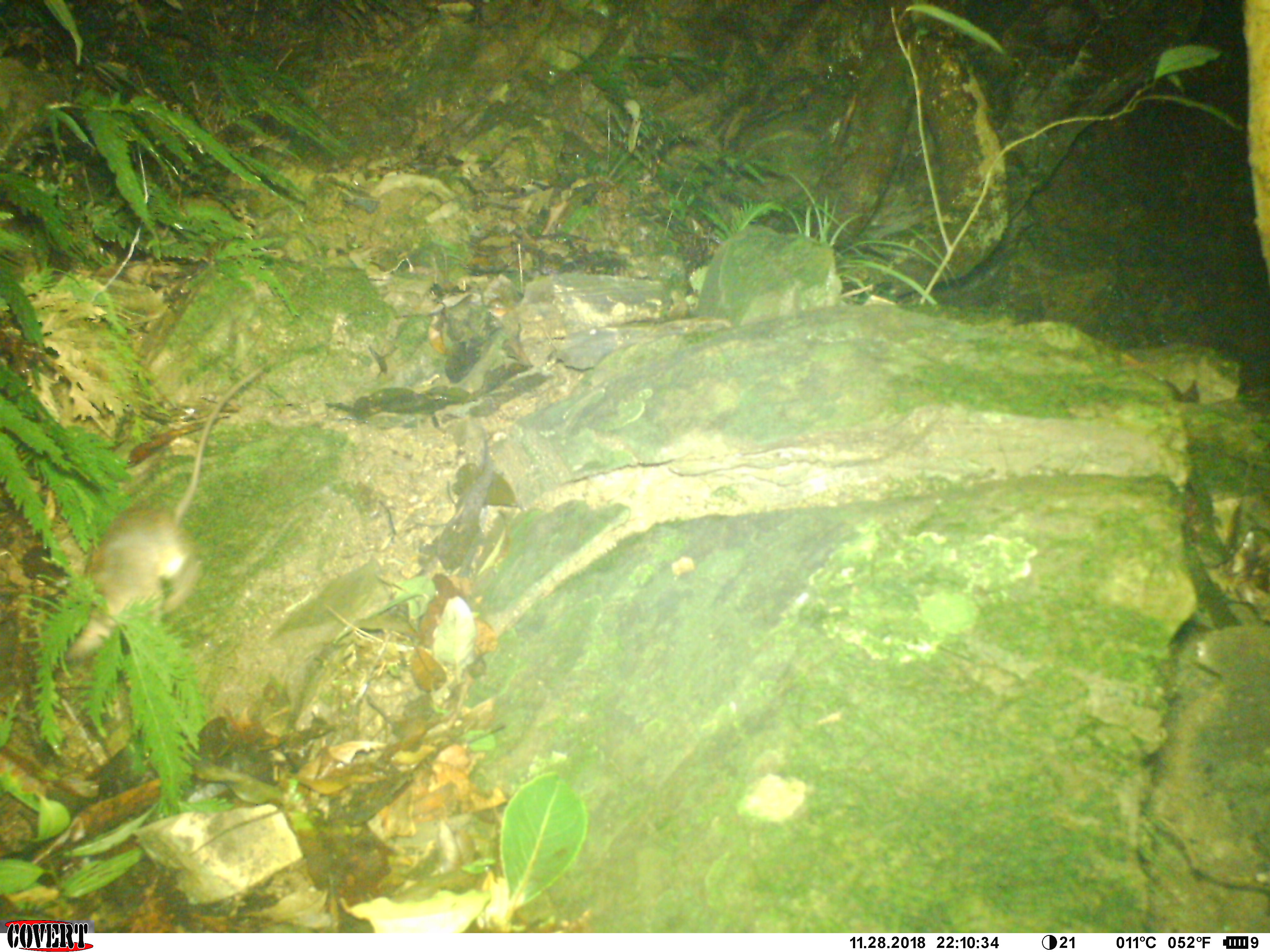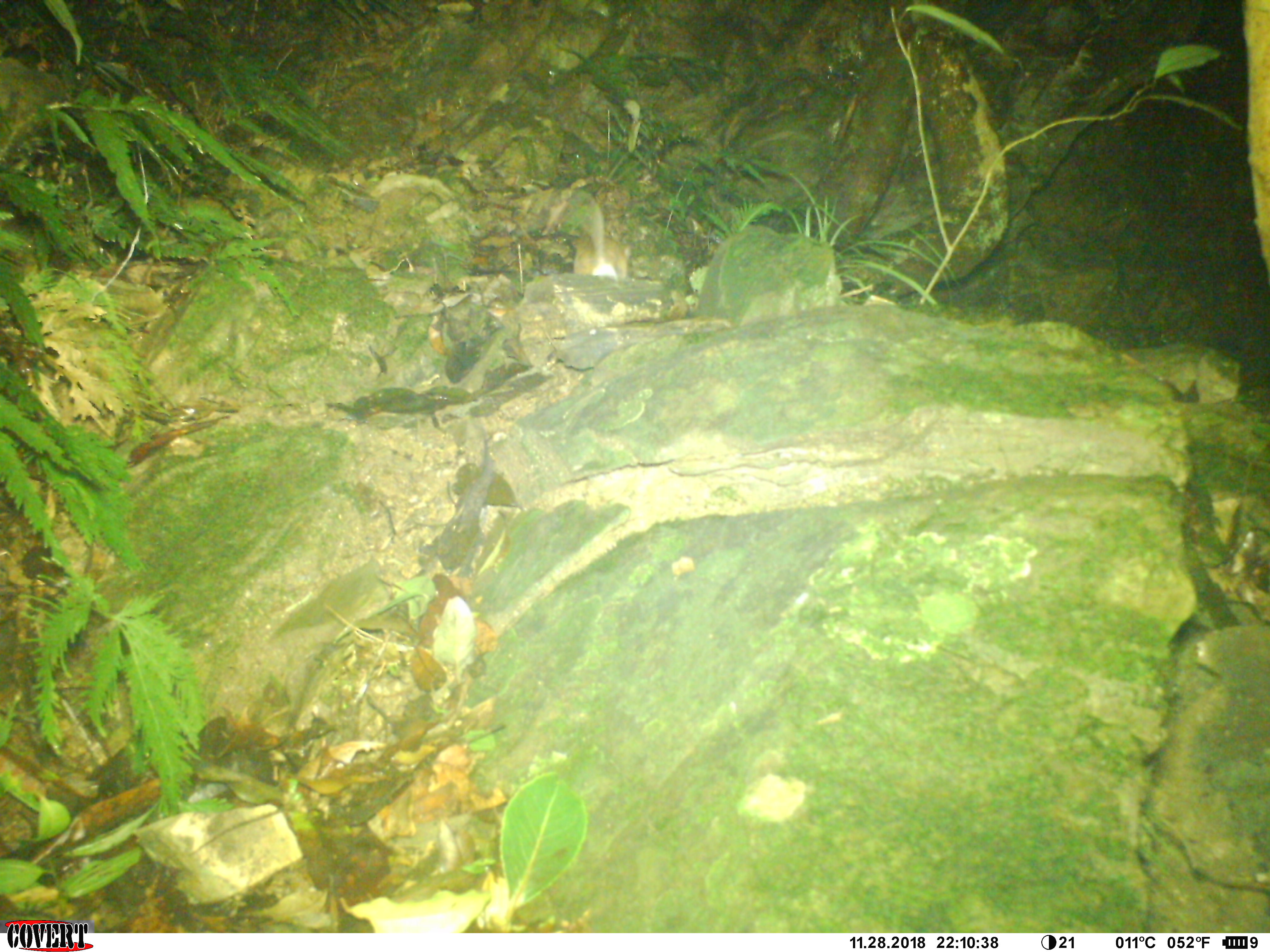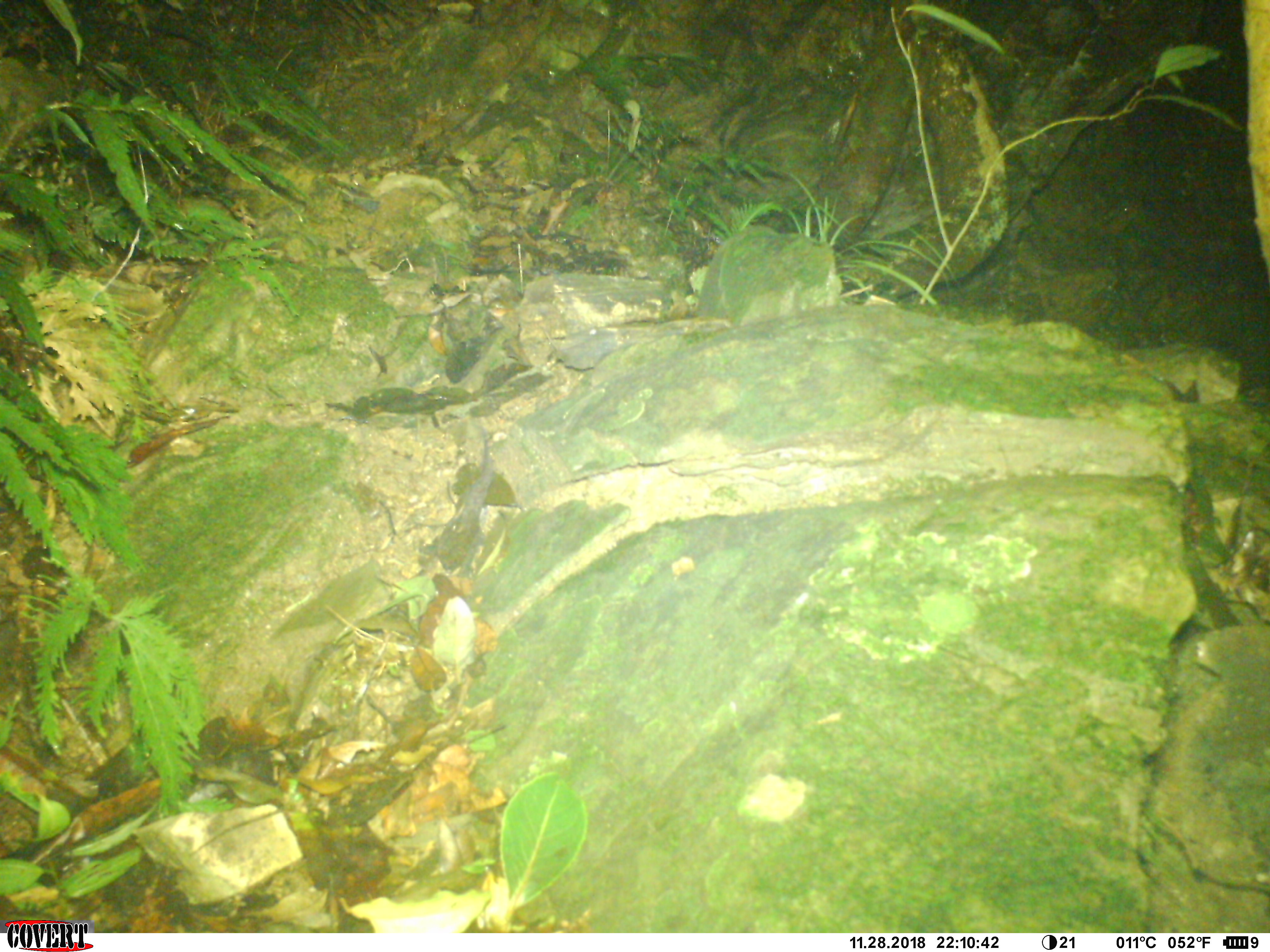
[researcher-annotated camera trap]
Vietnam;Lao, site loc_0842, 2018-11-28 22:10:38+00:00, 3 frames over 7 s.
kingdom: Animalia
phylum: Chordata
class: Mammalia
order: Rodentia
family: Muridae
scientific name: Muridae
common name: old-world mice and rats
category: unidentified murid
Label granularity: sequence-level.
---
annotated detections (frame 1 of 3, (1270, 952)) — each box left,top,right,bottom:
unidentified murid: 63,354,277,661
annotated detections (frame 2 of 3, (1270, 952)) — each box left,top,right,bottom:
unidentified murid: 567,187,630,278